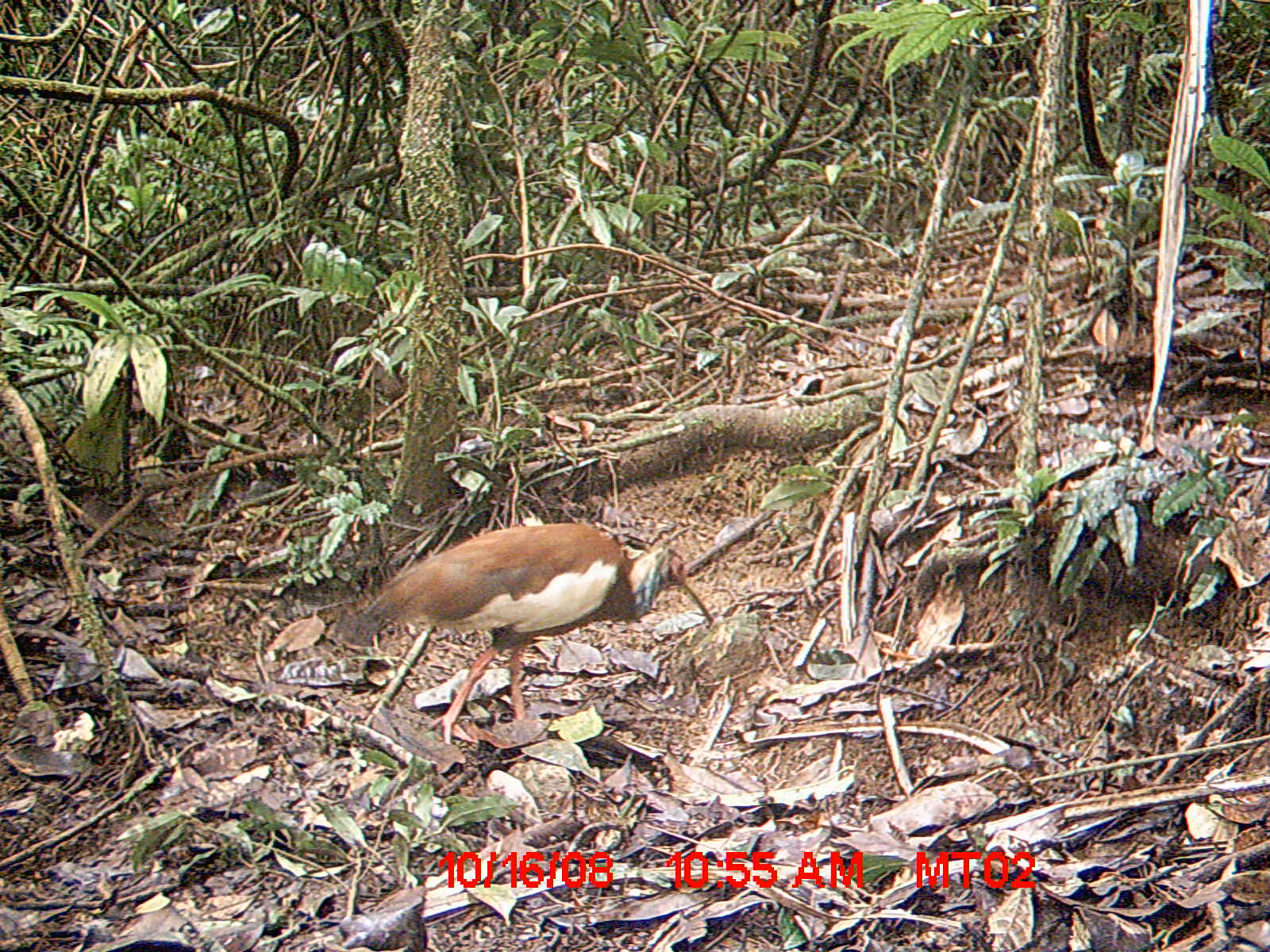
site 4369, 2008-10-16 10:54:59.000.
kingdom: Animalia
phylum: Chordata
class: Aves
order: Pelecaniformes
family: Threskiornithidae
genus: Lophotibis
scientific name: Lophotibis cristata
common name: madagascan ibis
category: lophotibis cristataa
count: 2